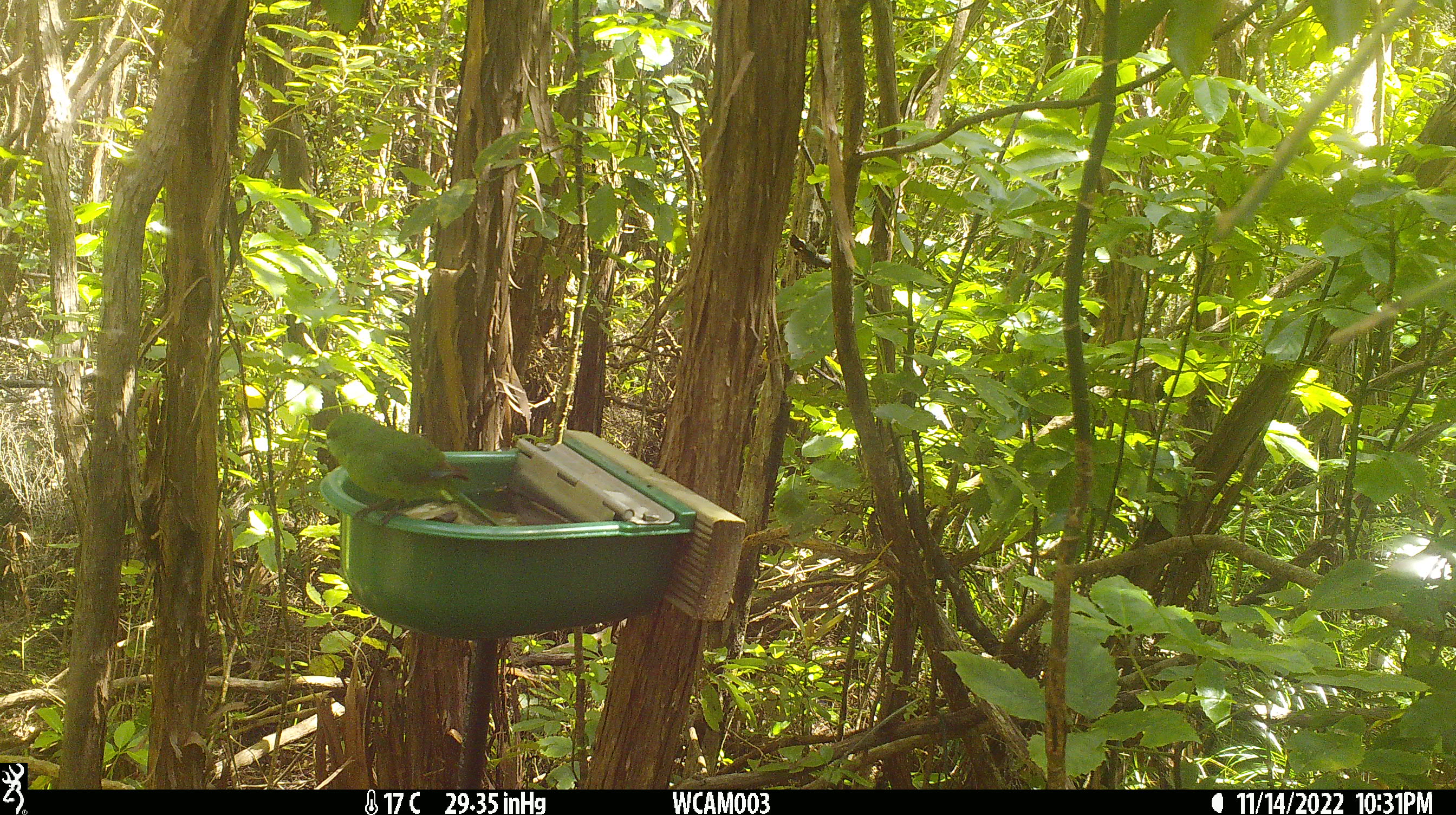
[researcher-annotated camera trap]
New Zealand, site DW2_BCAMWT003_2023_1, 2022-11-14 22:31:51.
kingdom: Animalia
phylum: Chordata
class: Aves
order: Psittaciformes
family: Psittaculidae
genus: Cyanoramphus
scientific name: Cyanoramphus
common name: parakeet